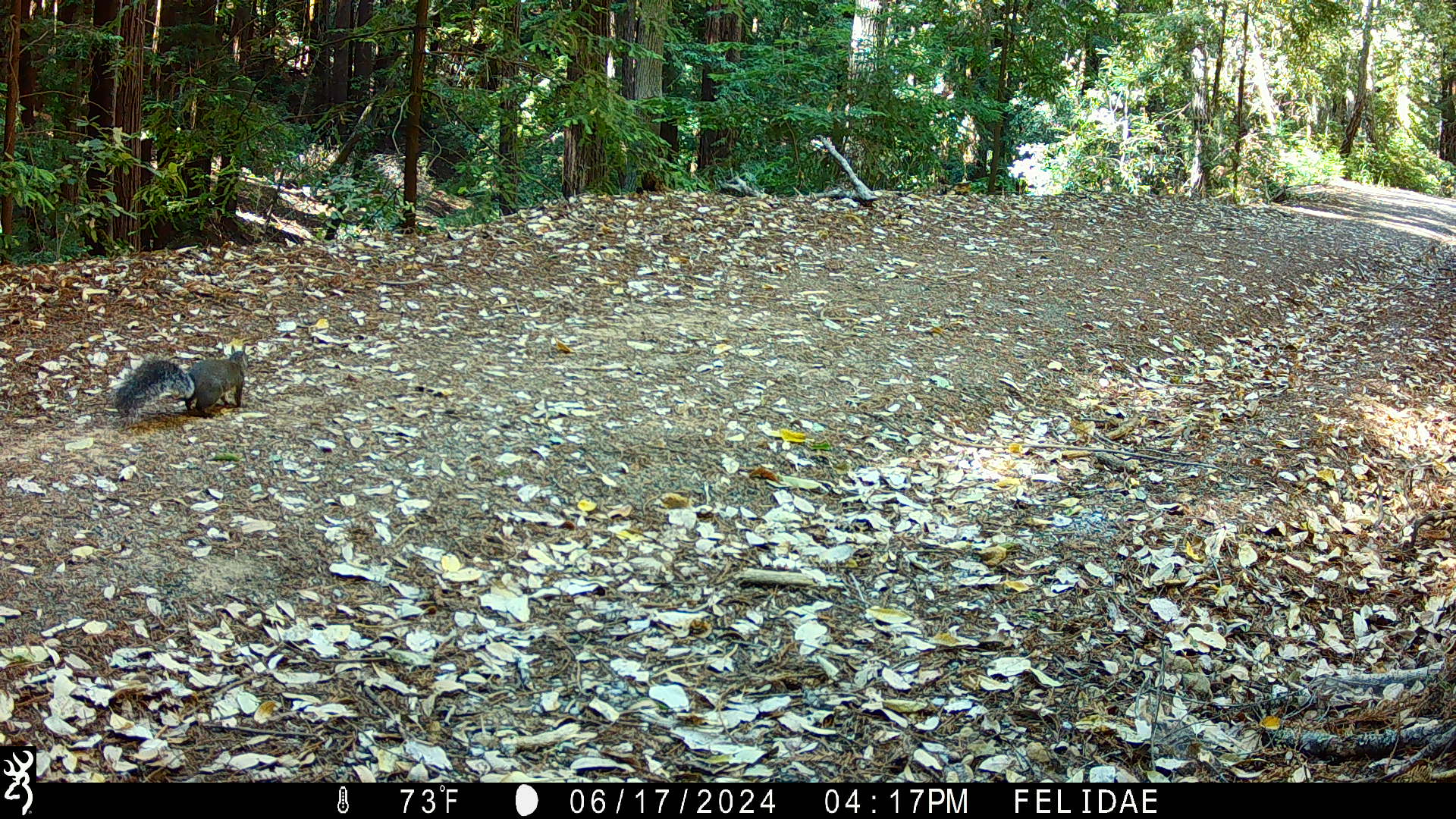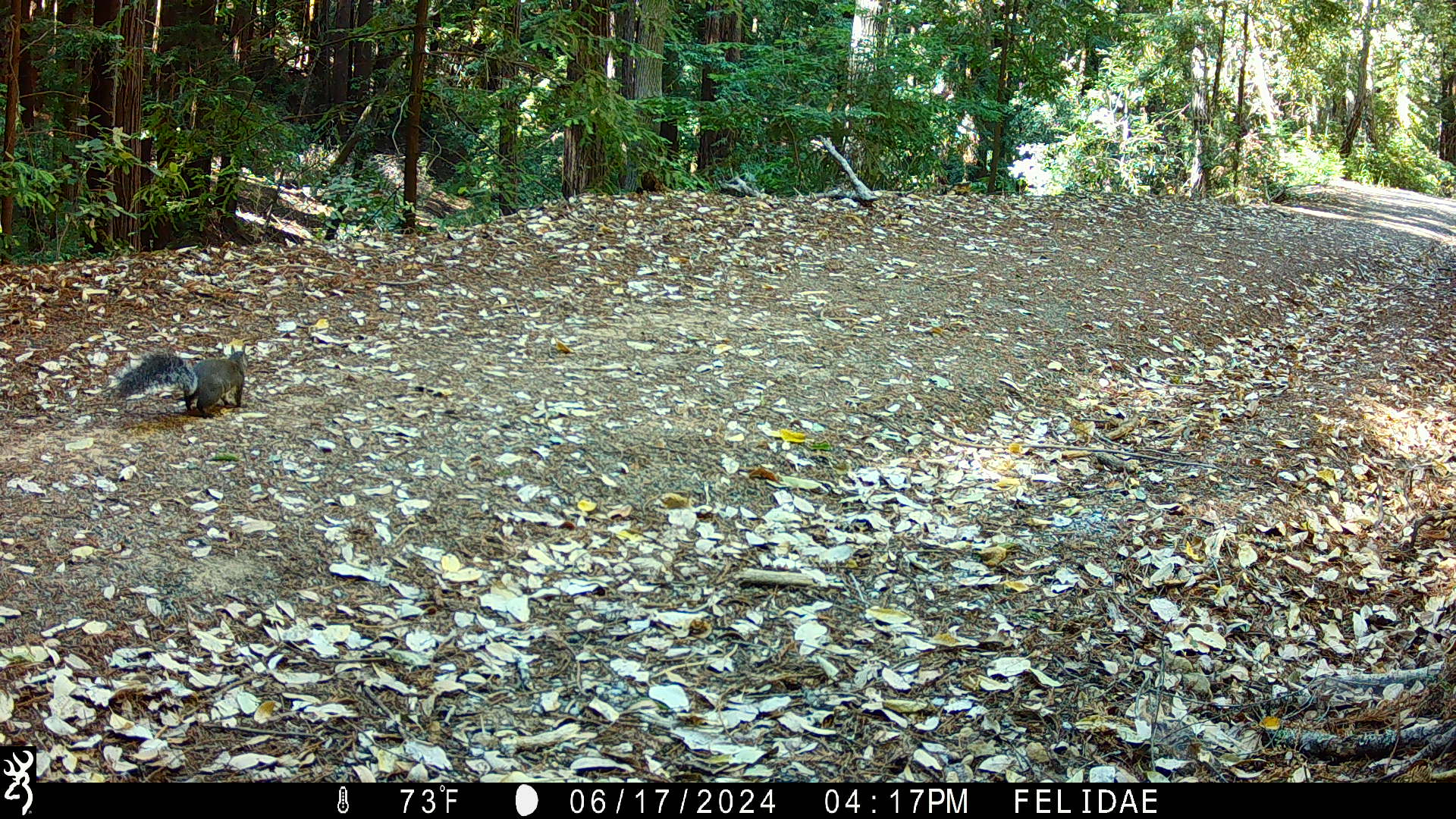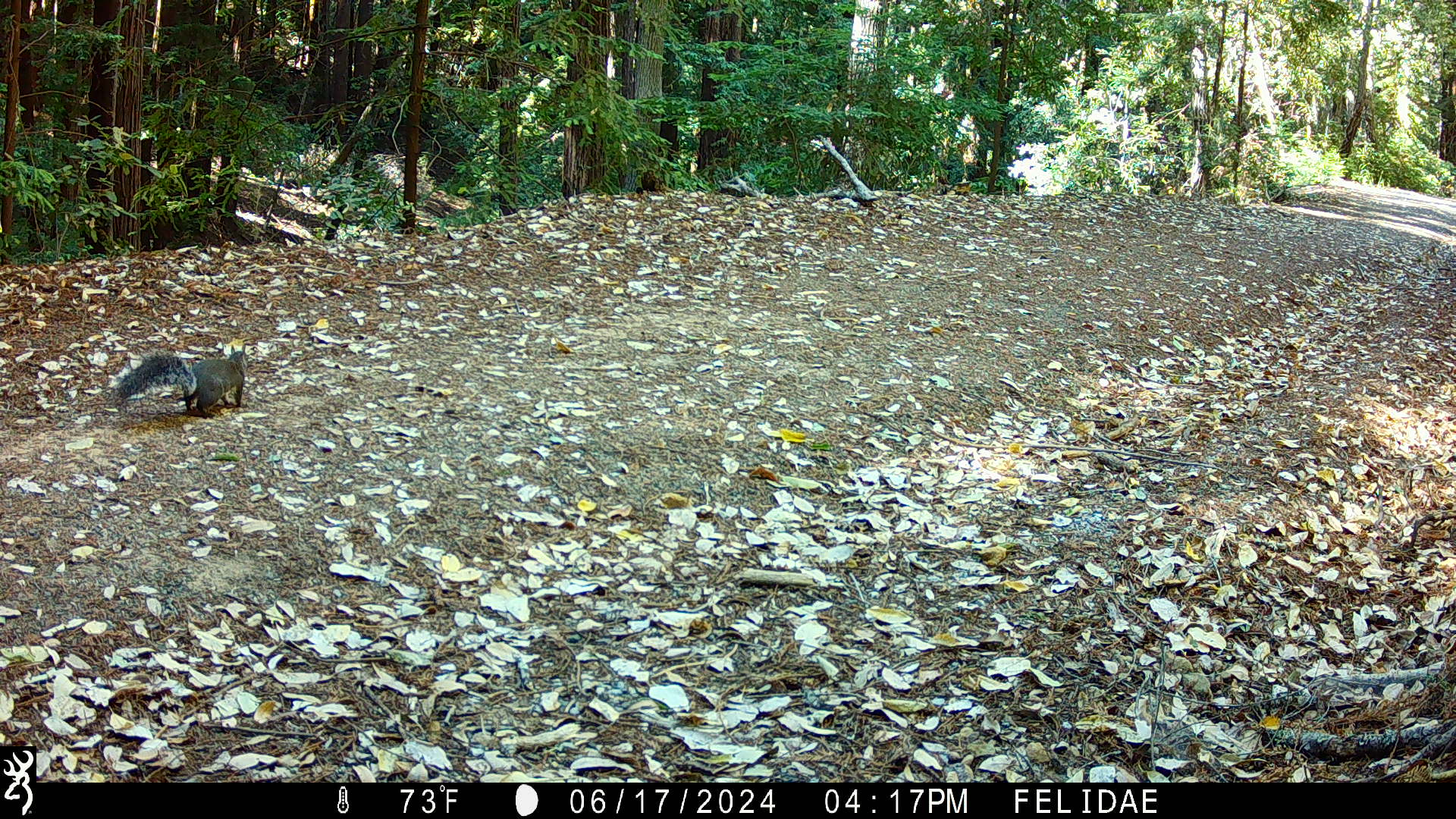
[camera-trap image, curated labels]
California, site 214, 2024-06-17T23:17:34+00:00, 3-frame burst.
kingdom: Animalia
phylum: Chordata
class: Mammalia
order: Rodentia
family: Sciuridae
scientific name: Sciuridae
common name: squirrel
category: unknown squirrel